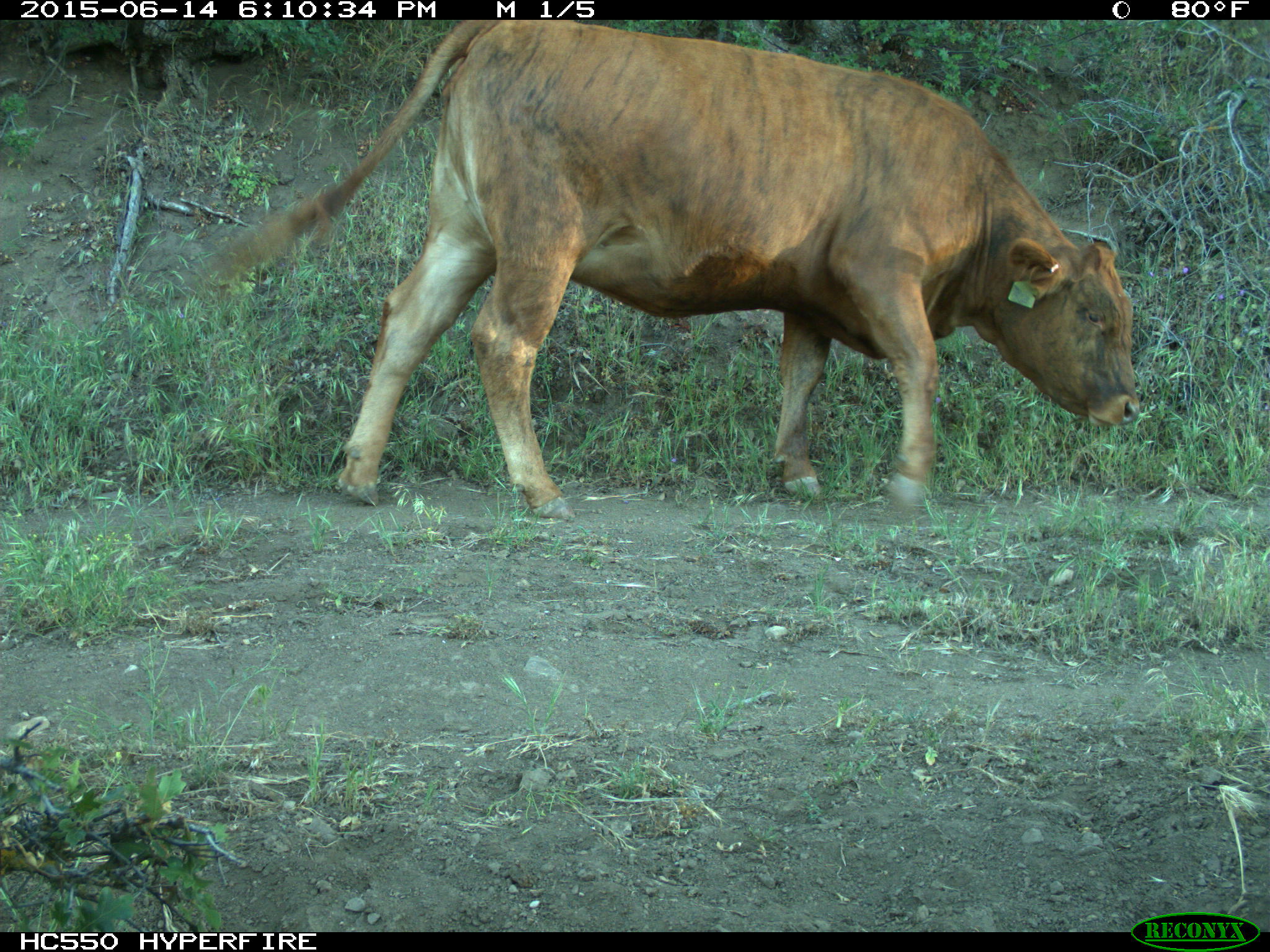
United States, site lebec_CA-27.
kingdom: Animalia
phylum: Chordata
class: Mammalia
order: Artiodactyla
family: Bovidae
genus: Bos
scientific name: Bos taurus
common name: domestic cow